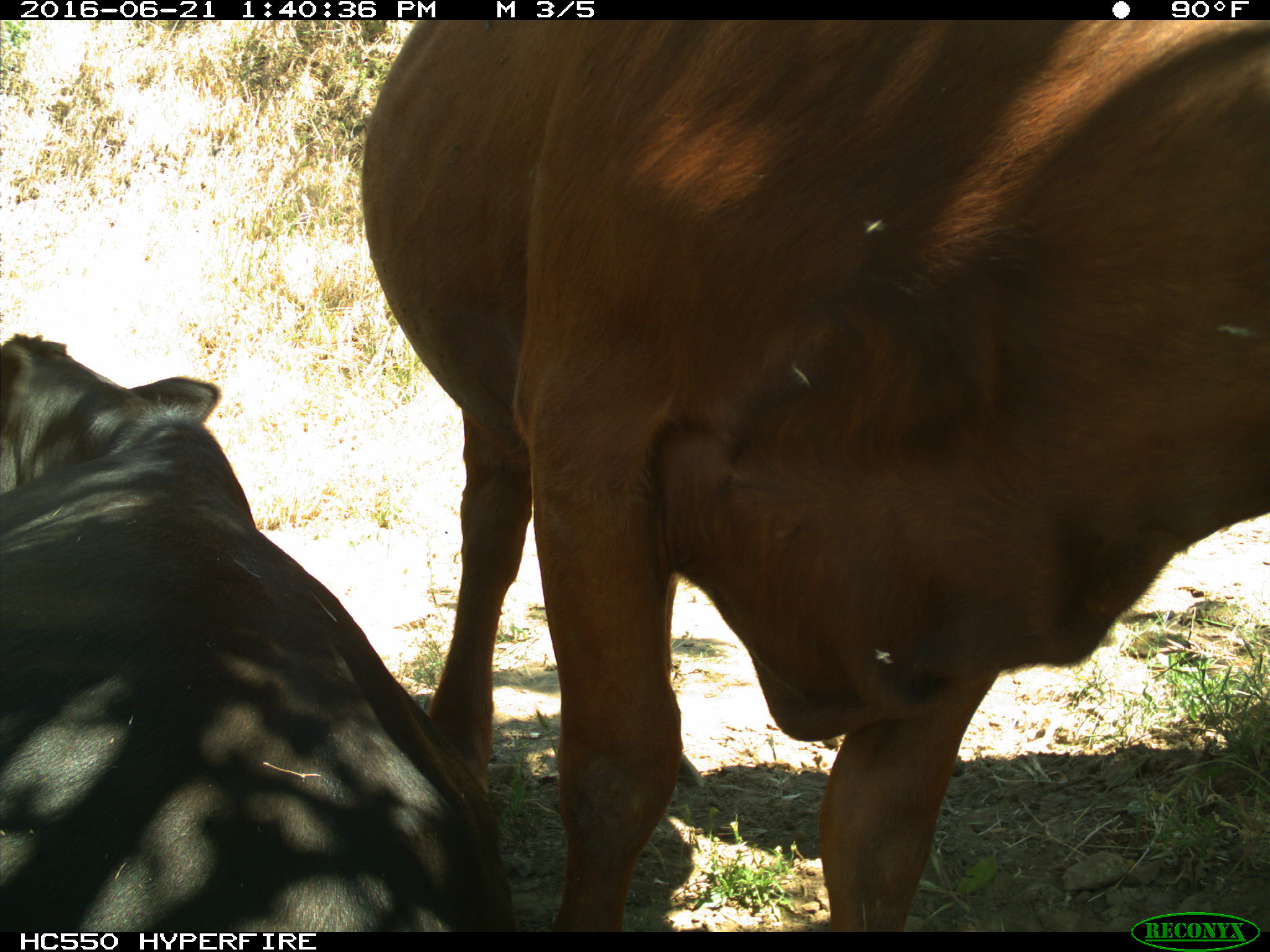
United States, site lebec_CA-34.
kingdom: Animalia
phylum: Chordata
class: Mammalia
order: Artiodactyla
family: Bovidae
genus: Bos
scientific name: Bos taurus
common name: domestic cow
Bos taurus (domestic cow).